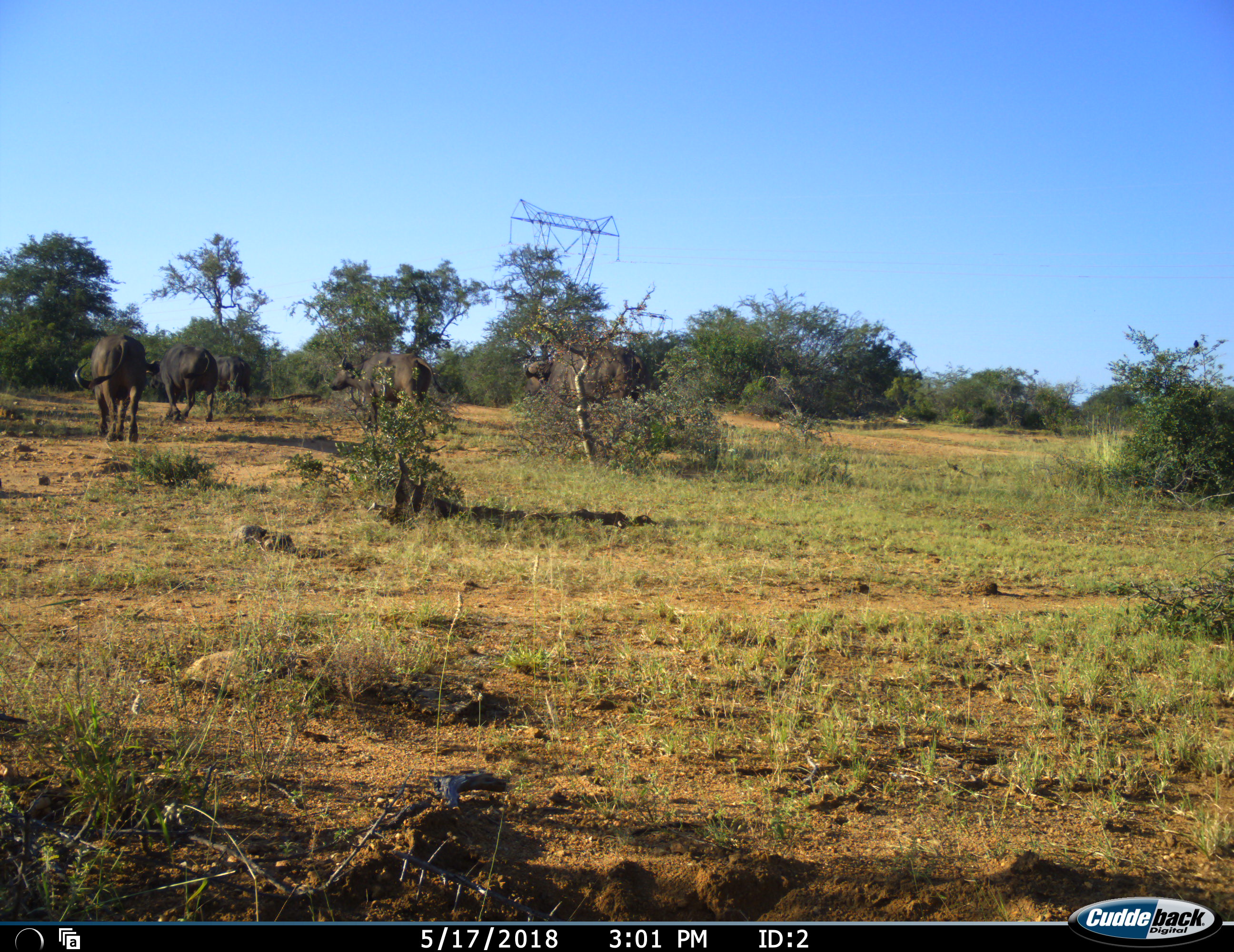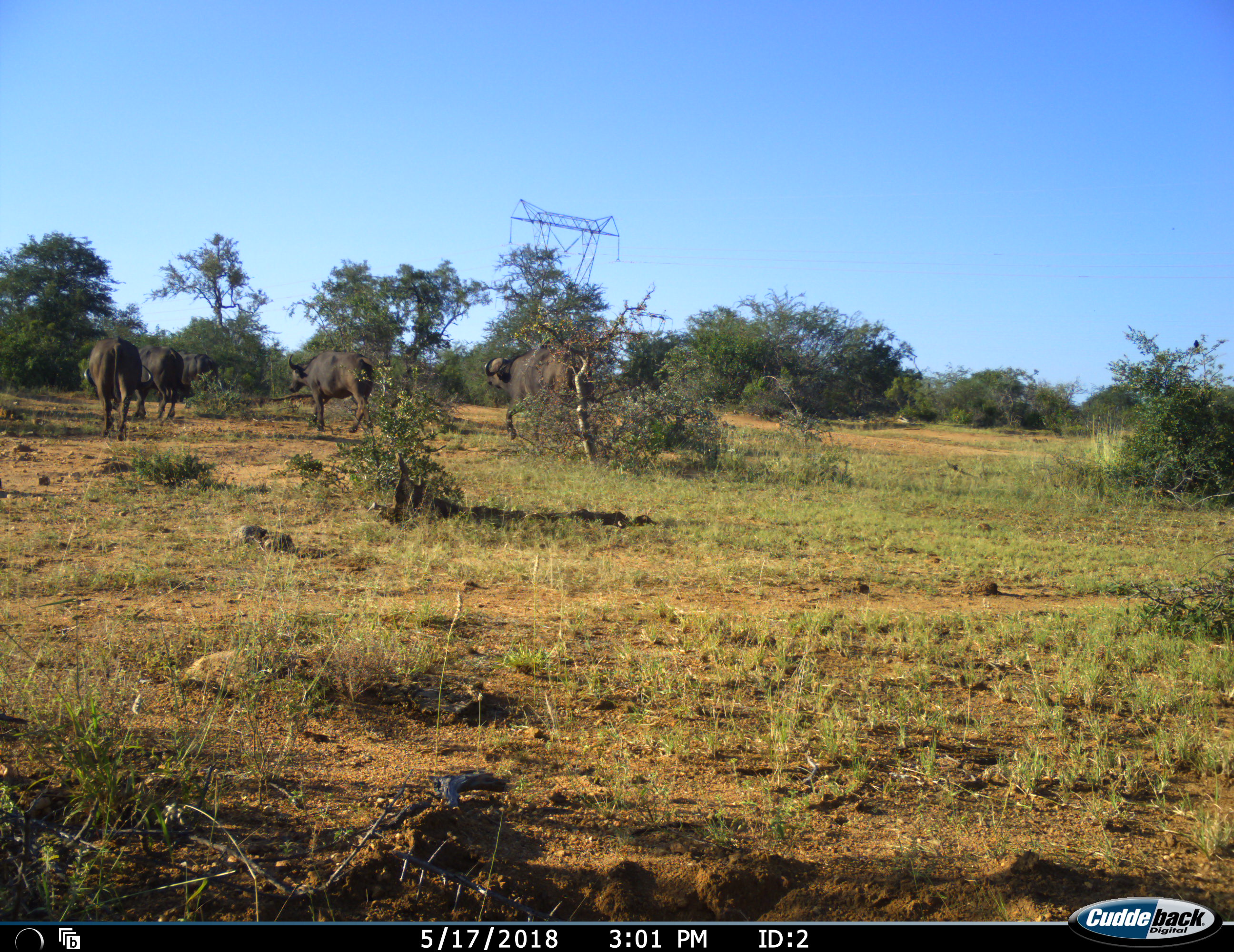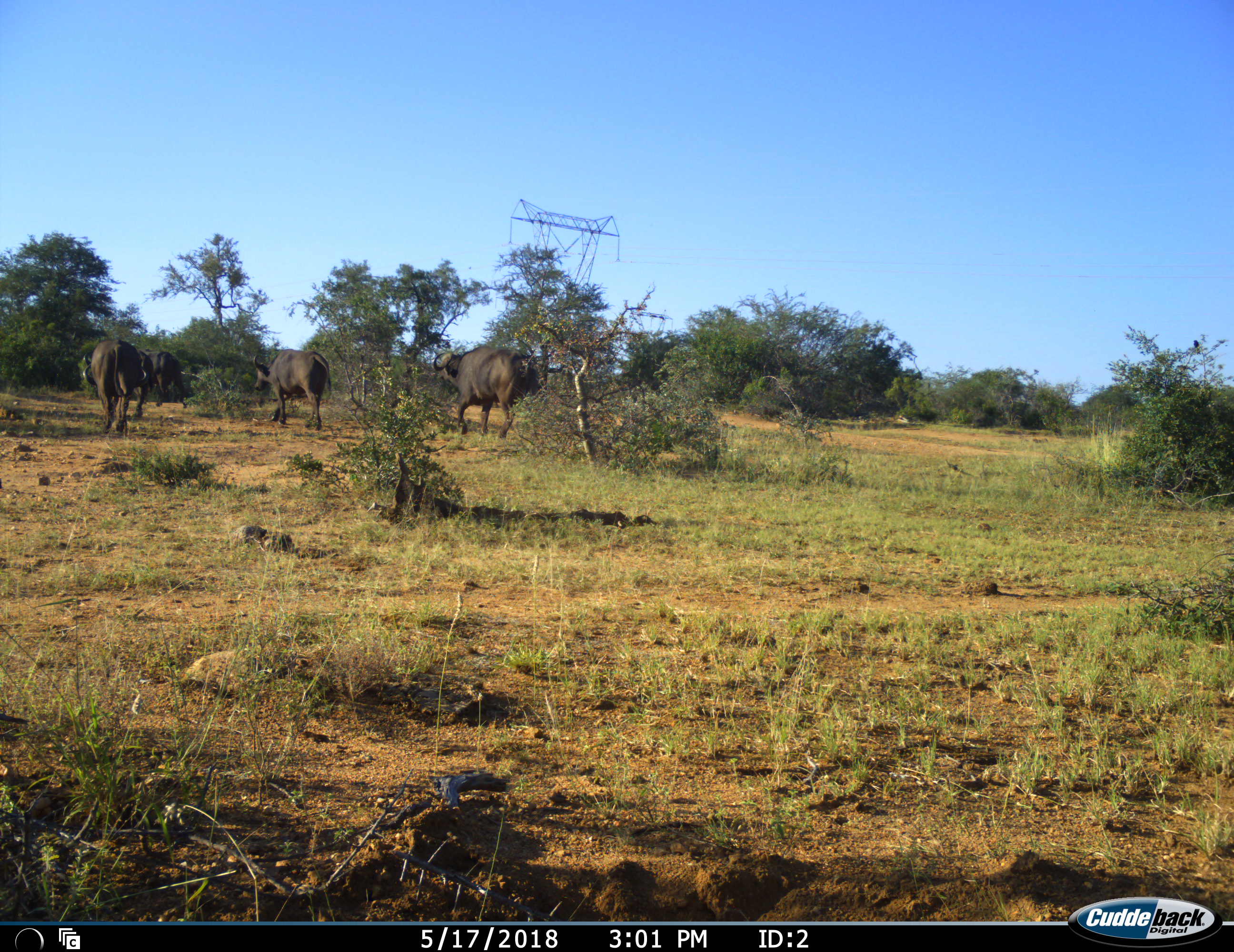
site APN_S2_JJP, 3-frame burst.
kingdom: Animalia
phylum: Chordata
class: Mammalia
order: Artiodactyla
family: Bovidae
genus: Syncerus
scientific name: Syncerus caffer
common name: african buffalo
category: buffalo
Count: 5.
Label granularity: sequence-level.